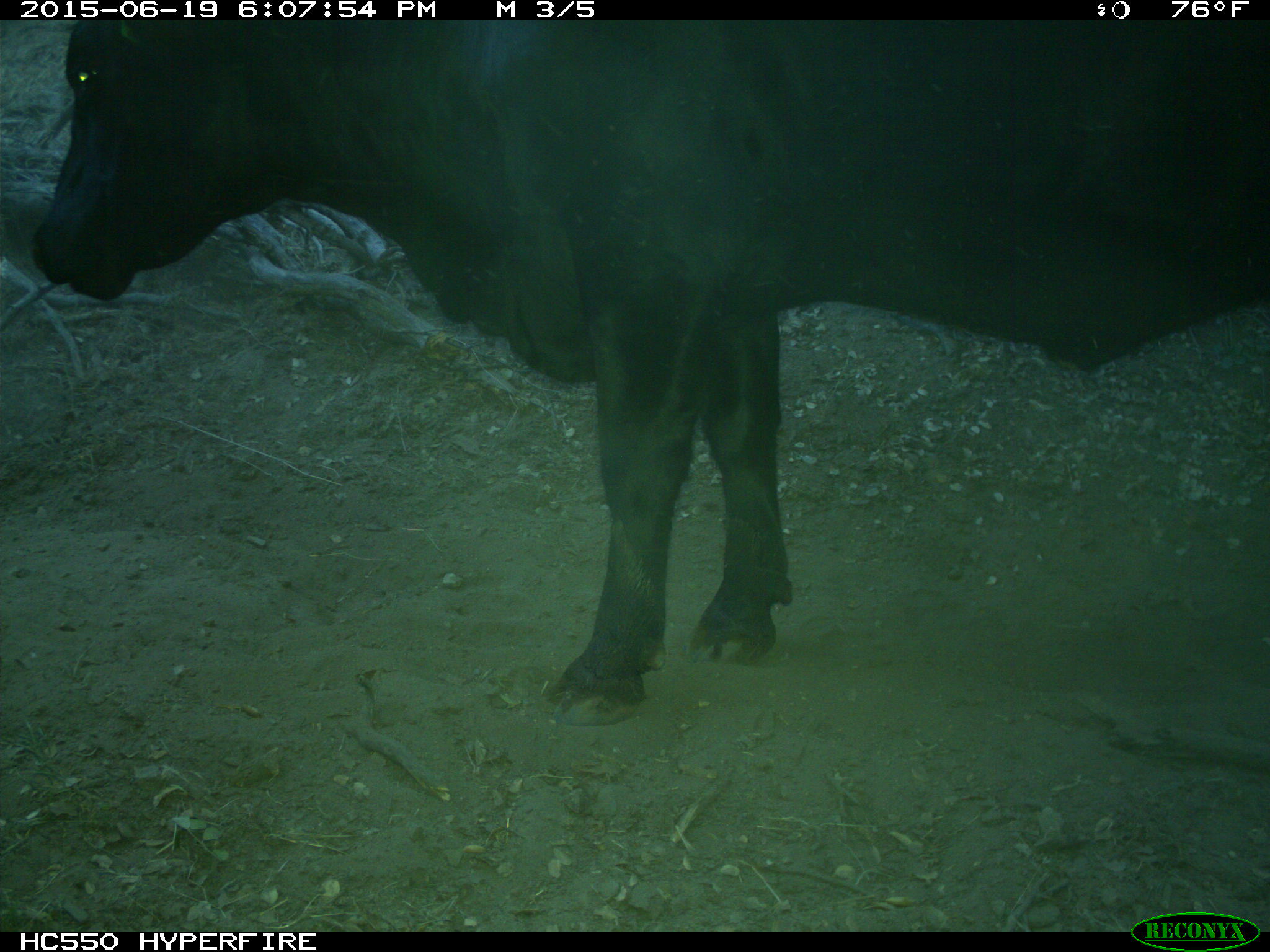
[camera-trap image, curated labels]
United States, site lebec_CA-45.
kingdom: Animalia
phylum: Chordata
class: Mammalia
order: Artiodactyla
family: Bovidae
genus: Bos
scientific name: Bos taurus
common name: domestic cow